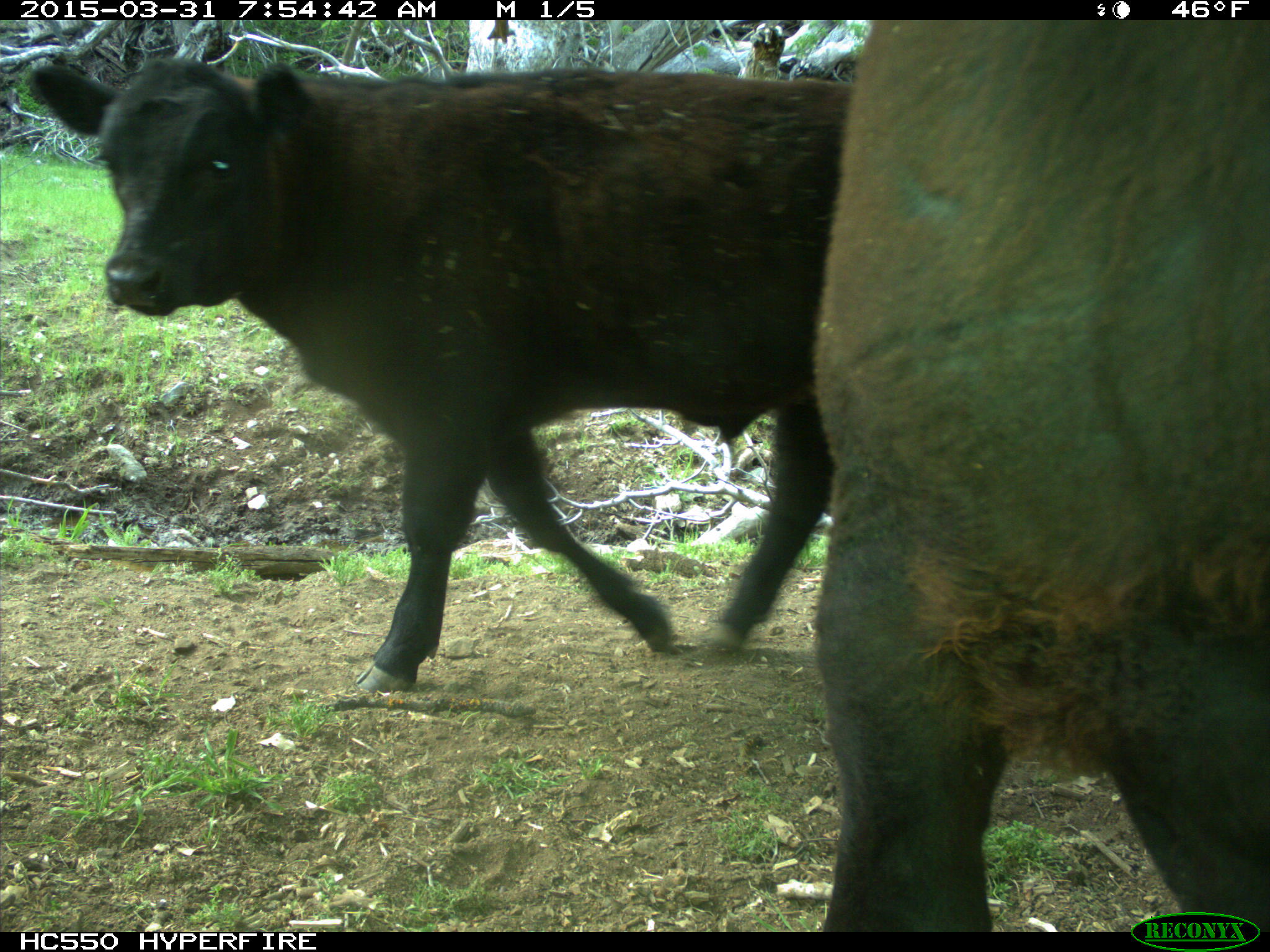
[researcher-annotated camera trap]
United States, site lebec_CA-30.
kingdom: Animalia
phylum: Chordata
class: Mammalia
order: Artiodactyla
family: Bovidae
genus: Bos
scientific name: Bos taurus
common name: domestic cow